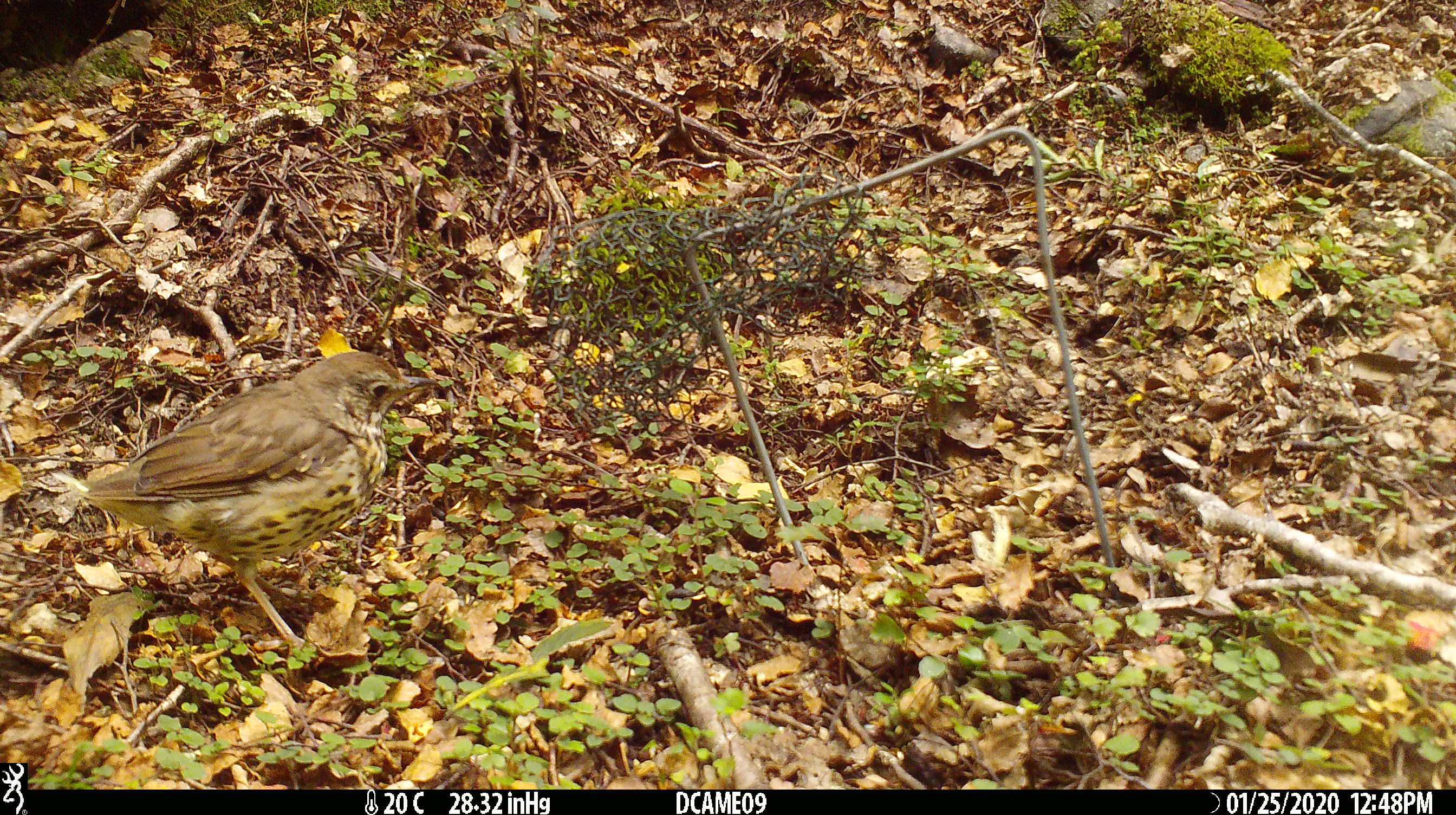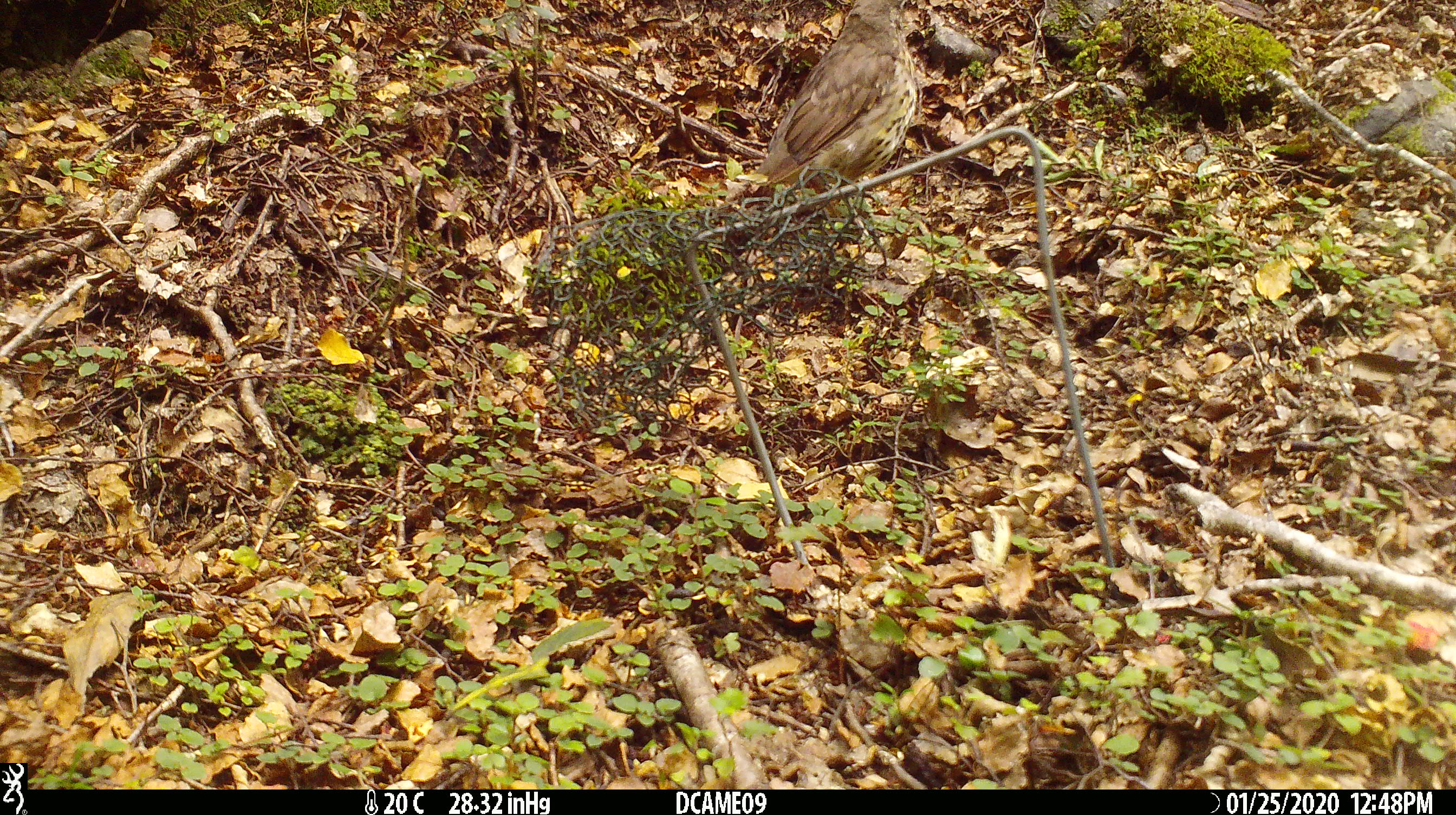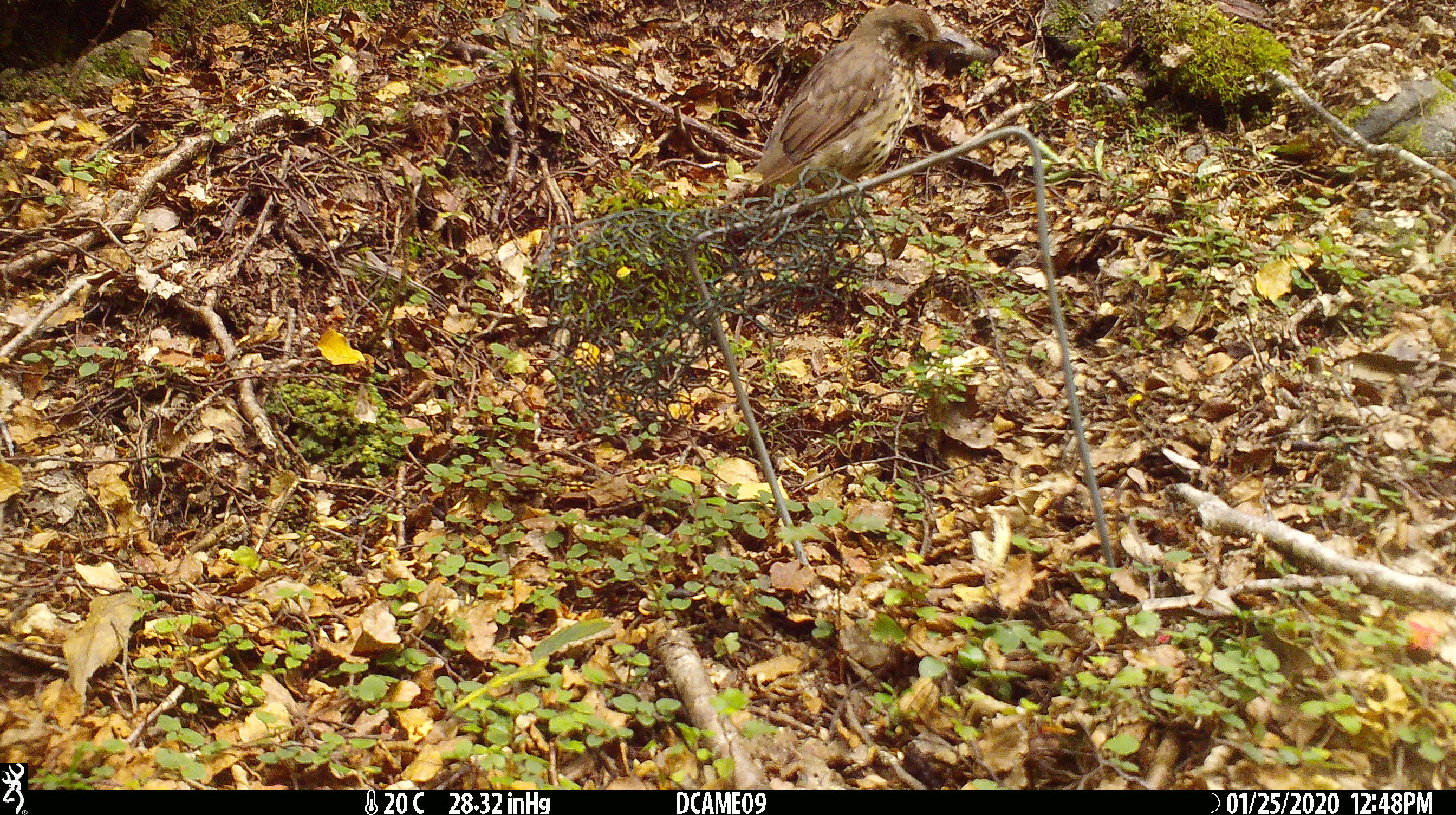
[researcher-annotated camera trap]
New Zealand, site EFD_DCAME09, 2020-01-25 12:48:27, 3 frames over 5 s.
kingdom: Animalia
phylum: Chordata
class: Aves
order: Passeriformes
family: Turdidae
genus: Turdus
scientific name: Turdus philomelos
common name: song thrush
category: thrush